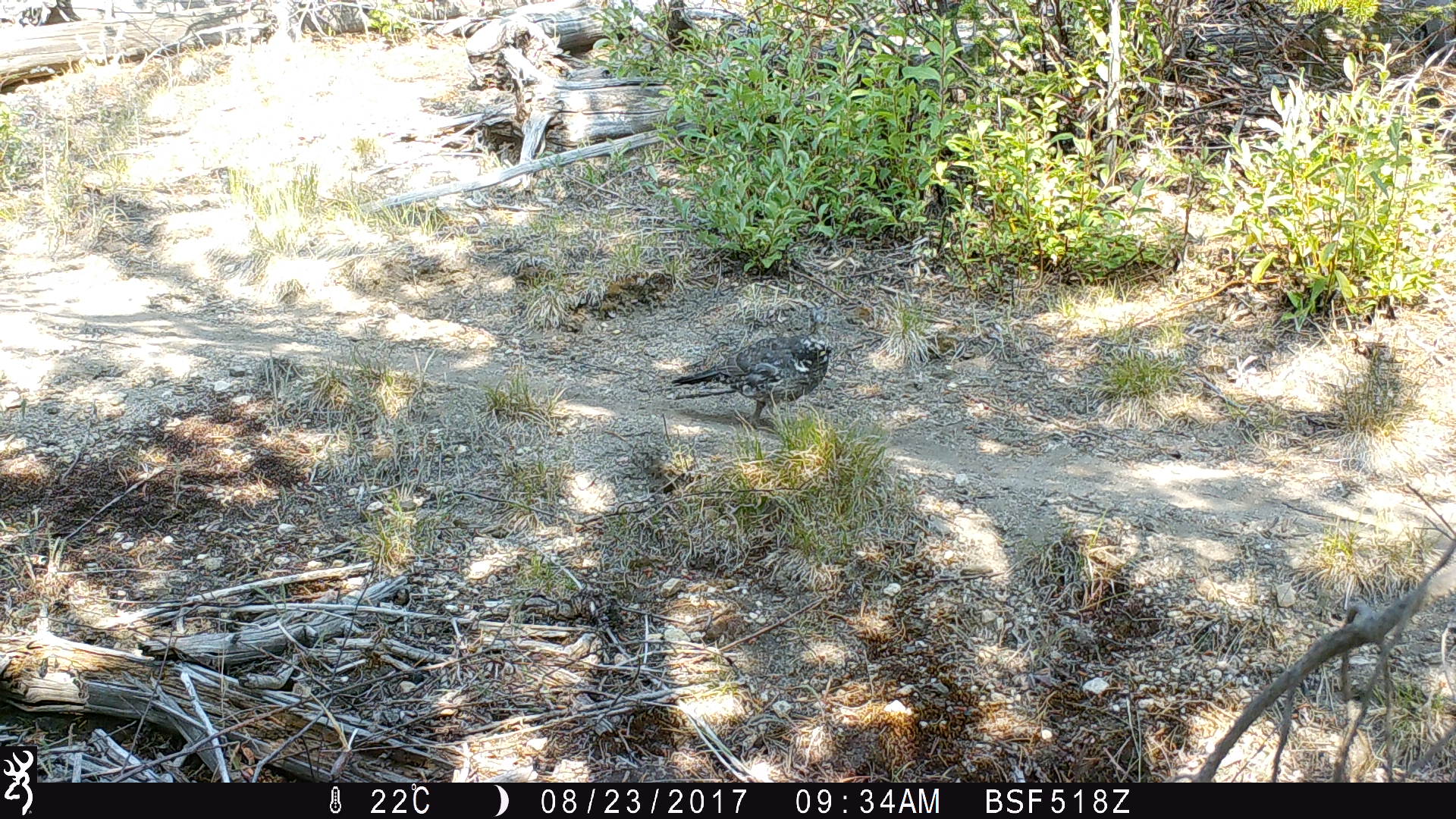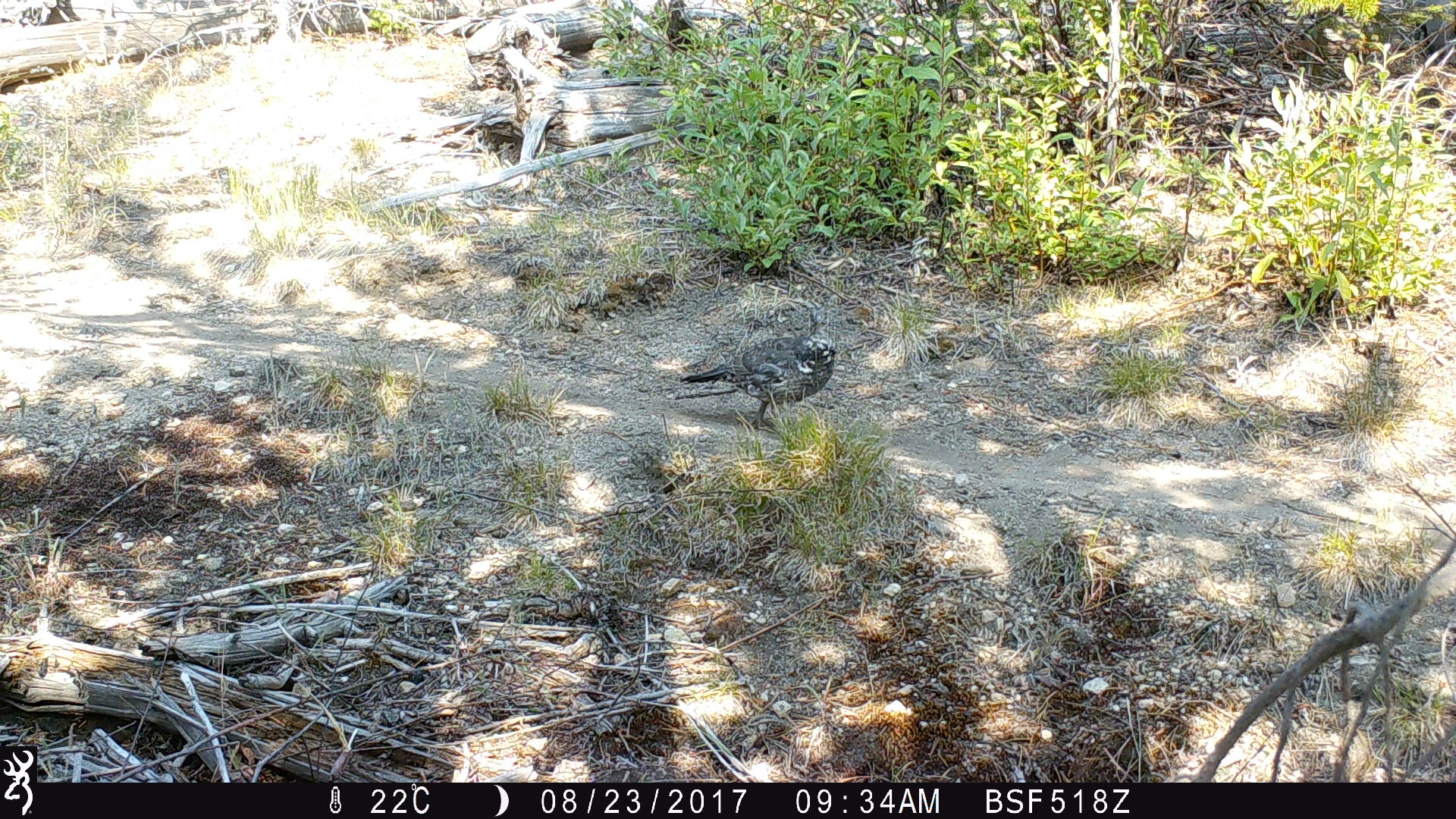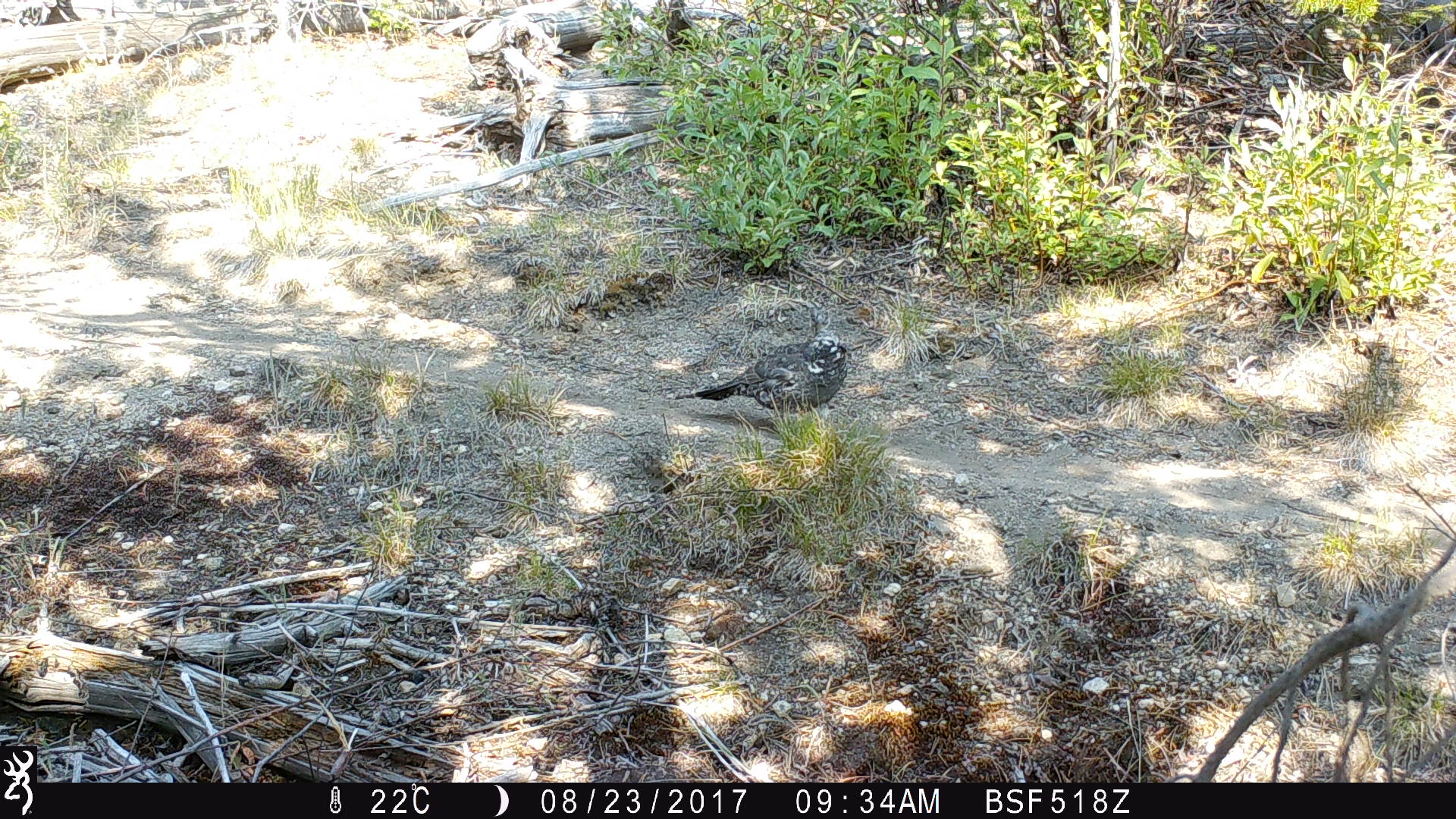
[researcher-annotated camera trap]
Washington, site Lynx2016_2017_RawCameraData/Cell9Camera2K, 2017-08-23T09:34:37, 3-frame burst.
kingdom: Animalia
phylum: Chordata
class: Aves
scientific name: Aves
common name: birds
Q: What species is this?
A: Aves (birds).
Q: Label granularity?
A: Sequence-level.